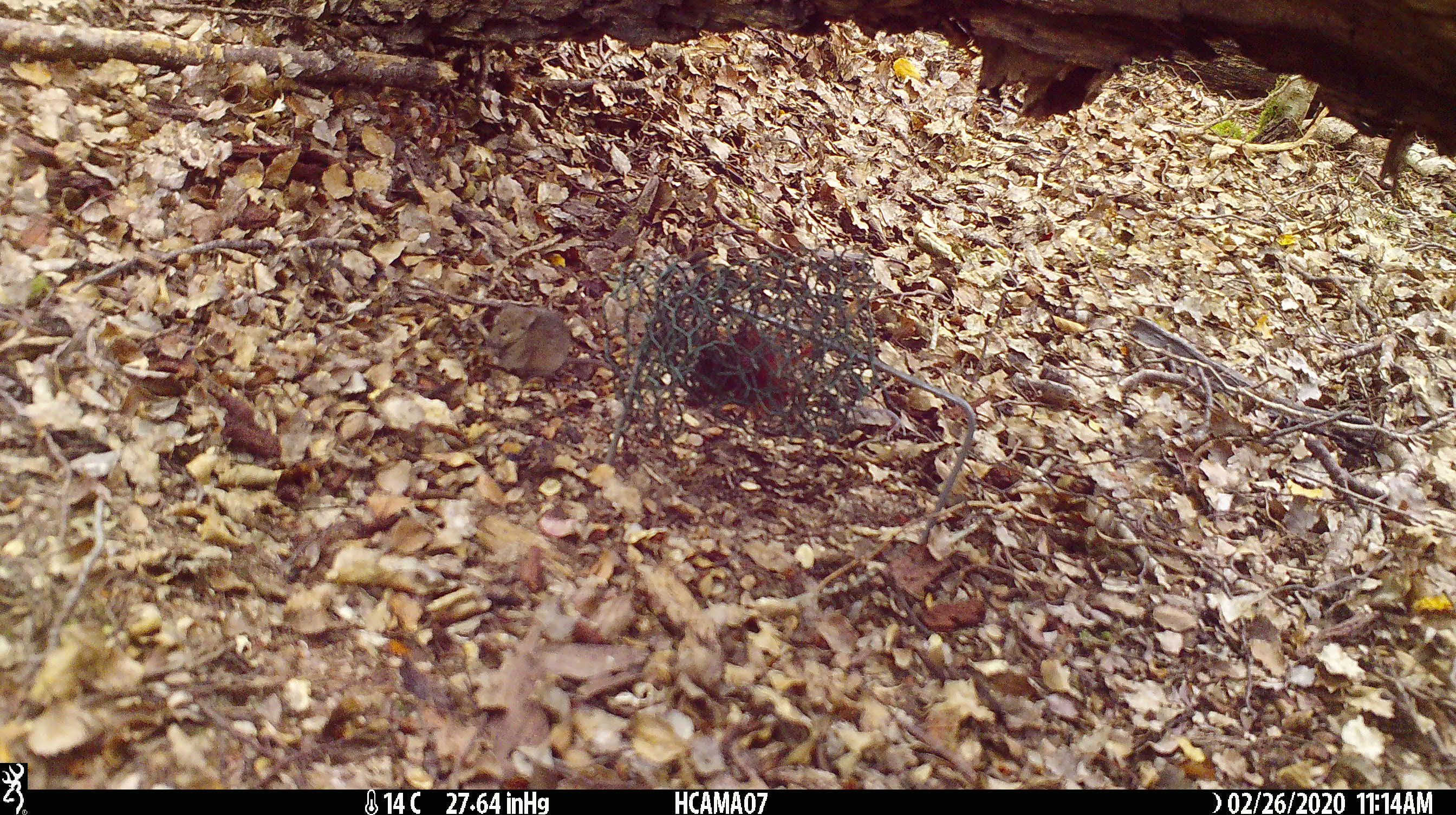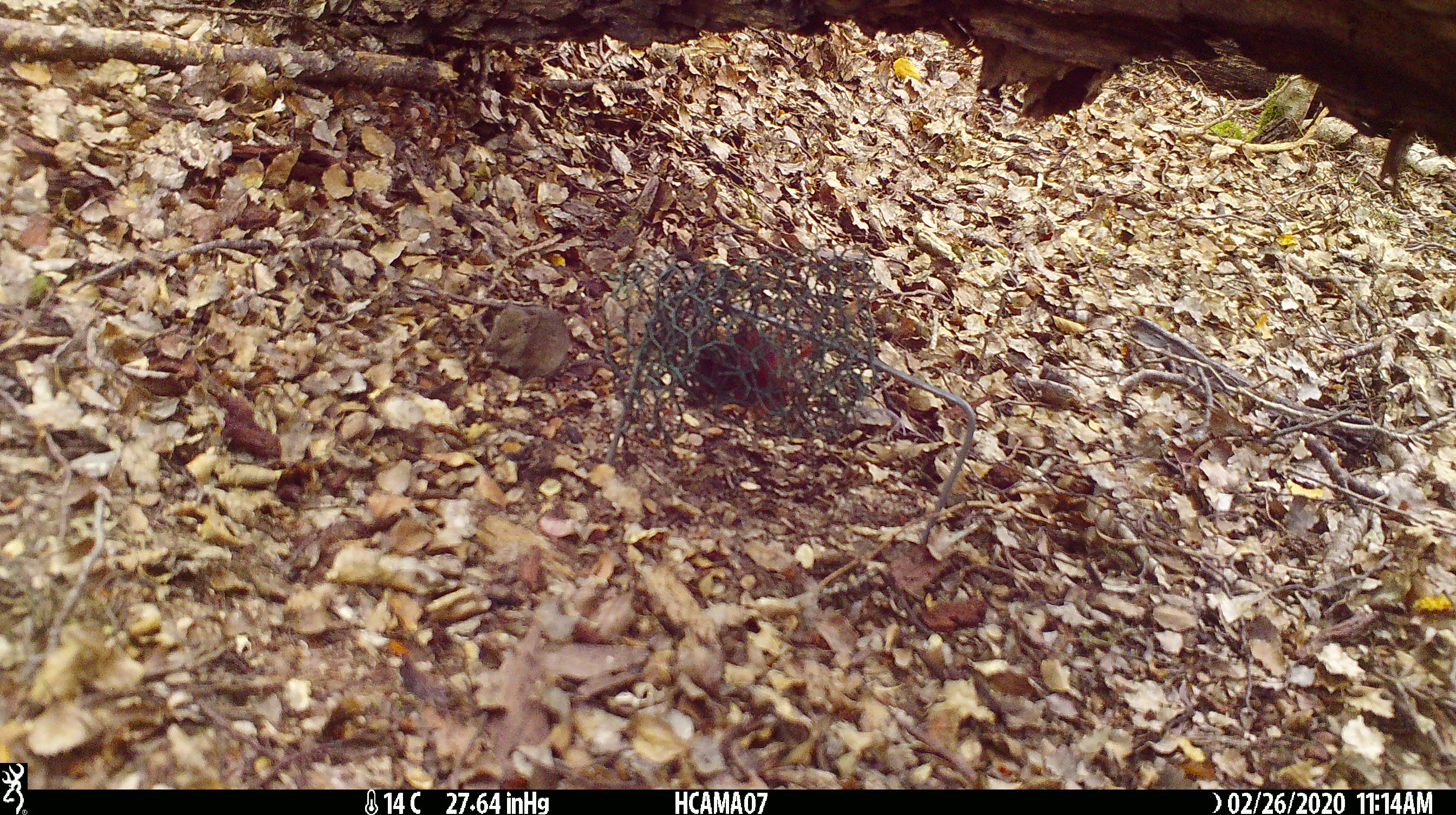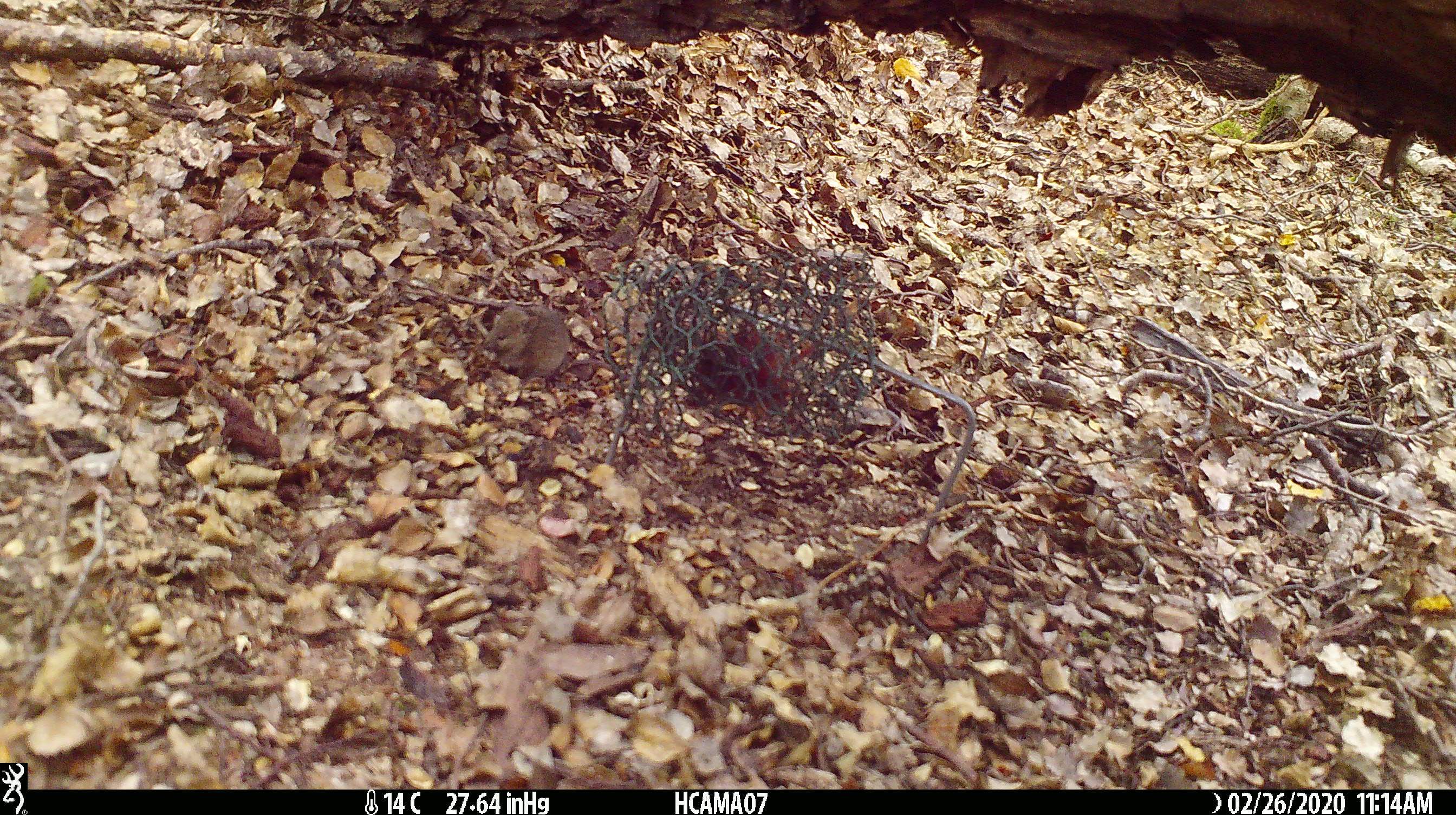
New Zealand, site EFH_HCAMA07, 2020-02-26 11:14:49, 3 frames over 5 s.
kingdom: Animalia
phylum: Chordata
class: Mammalia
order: Rodentia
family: Muridae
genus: Mus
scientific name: Mus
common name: mouse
Mouse (Mus).